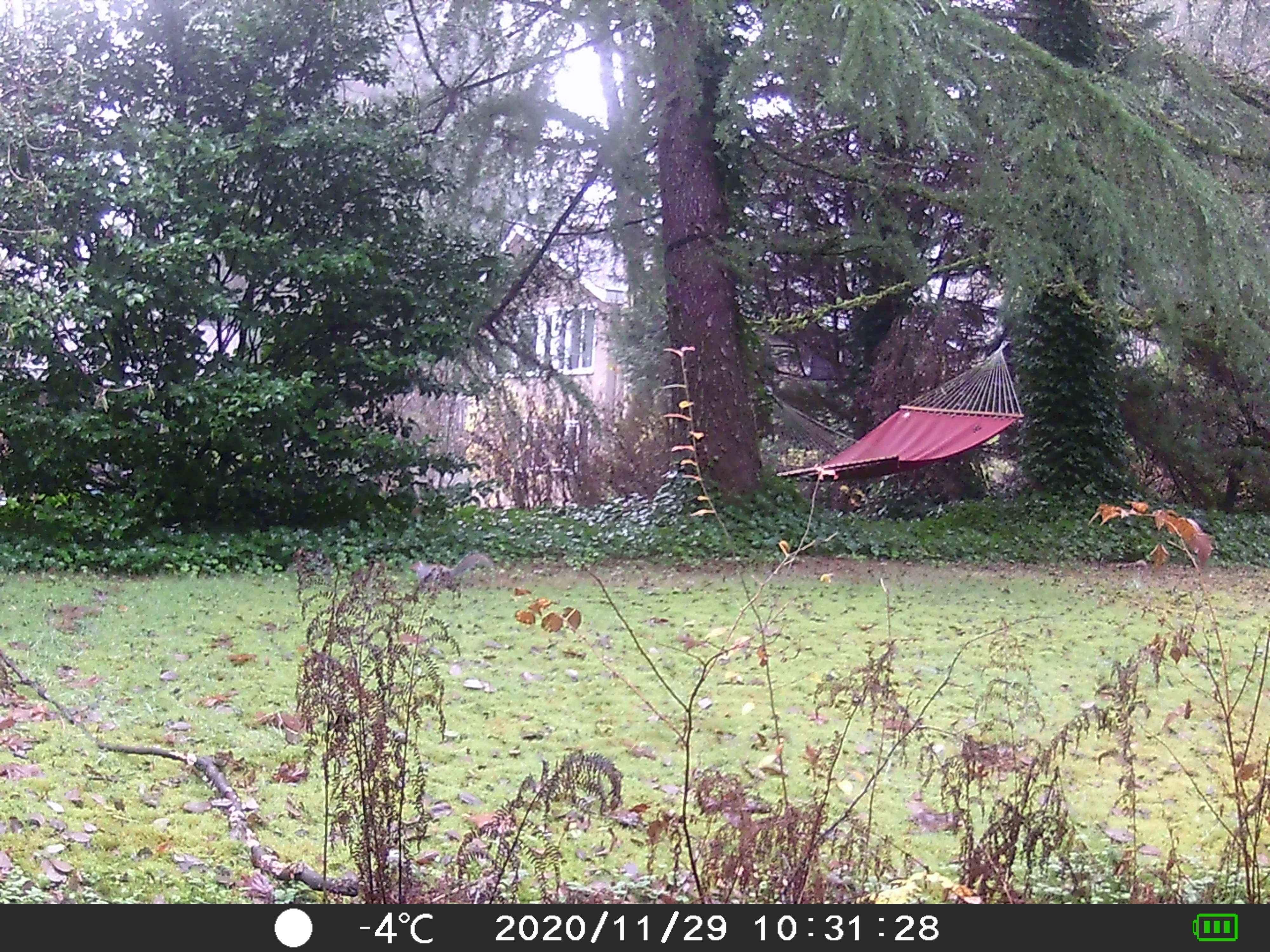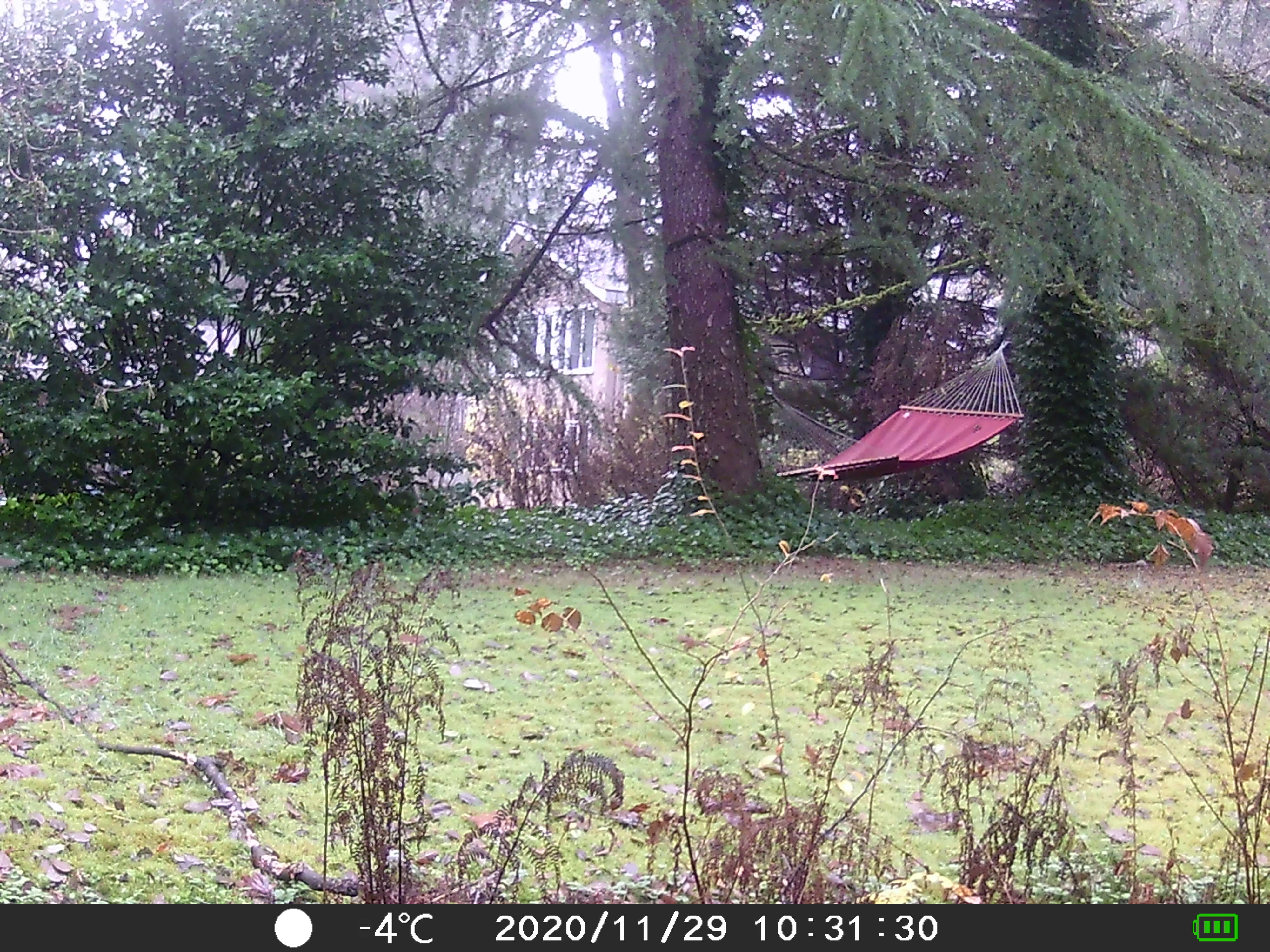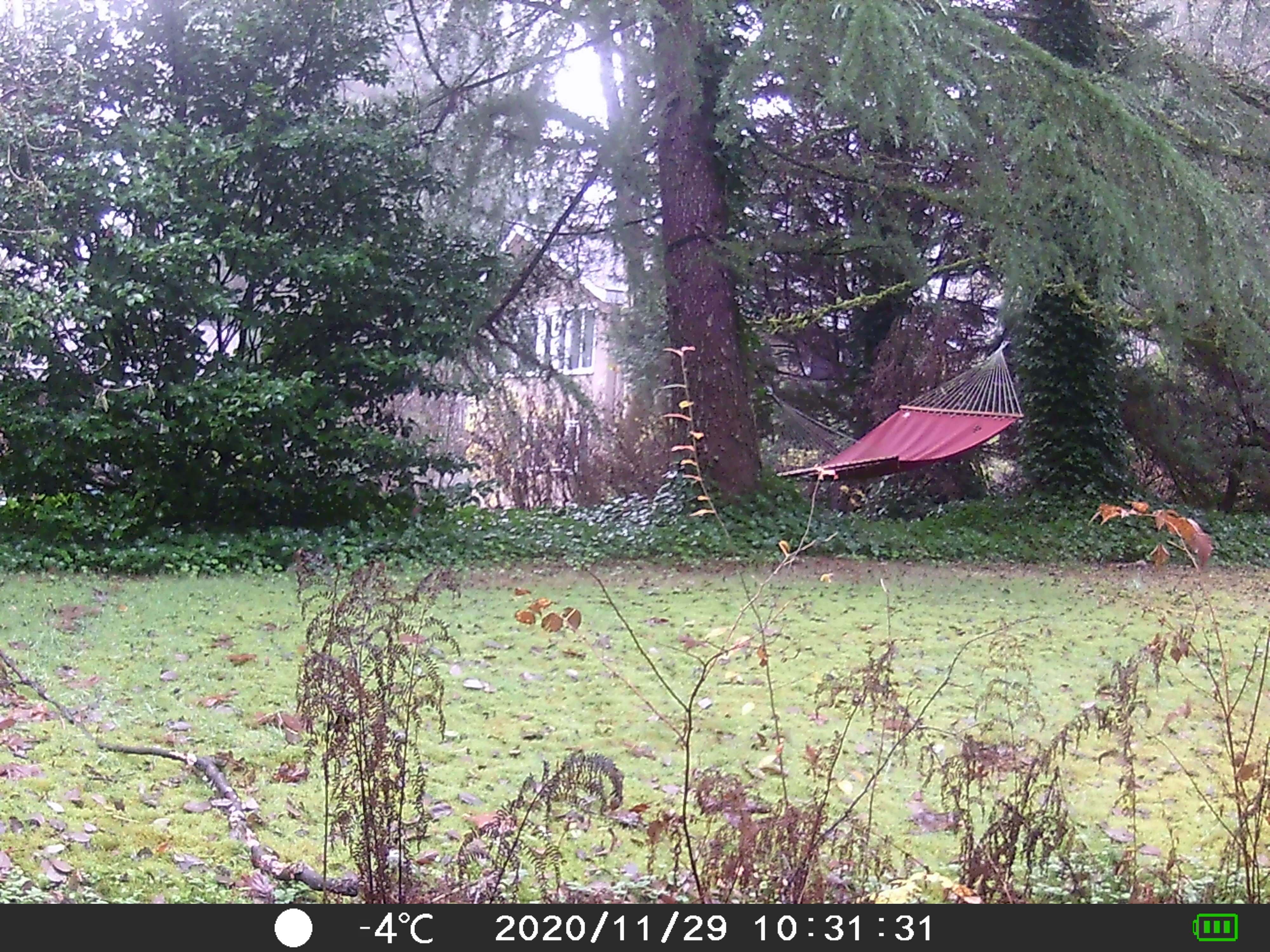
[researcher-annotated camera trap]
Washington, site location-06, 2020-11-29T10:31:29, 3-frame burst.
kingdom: Animalia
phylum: Chordata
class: Mammalia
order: Rodentia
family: Sciuridae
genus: Sciurus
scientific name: Sciurus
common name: squirrel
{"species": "squirrel (Sciurus)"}